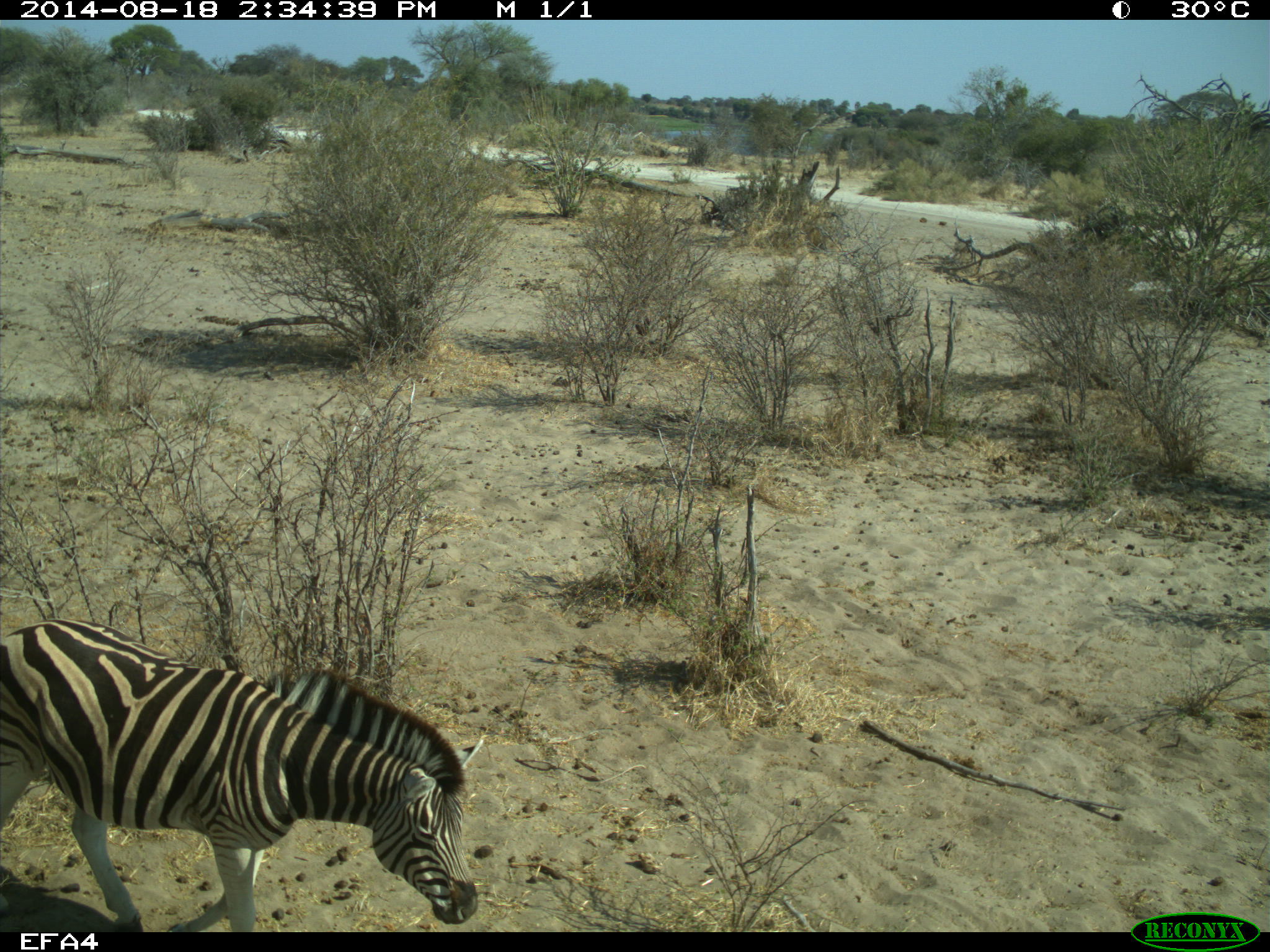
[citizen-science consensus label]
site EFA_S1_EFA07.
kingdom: Animalia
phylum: Chordata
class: Mammalia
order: Perissodactyla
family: Equidae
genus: Equus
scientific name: Equus quagga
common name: plains zebra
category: zebraplains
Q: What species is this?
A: Zebraplains (plains zebra) (Equus quagga).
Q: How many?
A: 1.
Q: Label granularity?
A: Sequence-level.